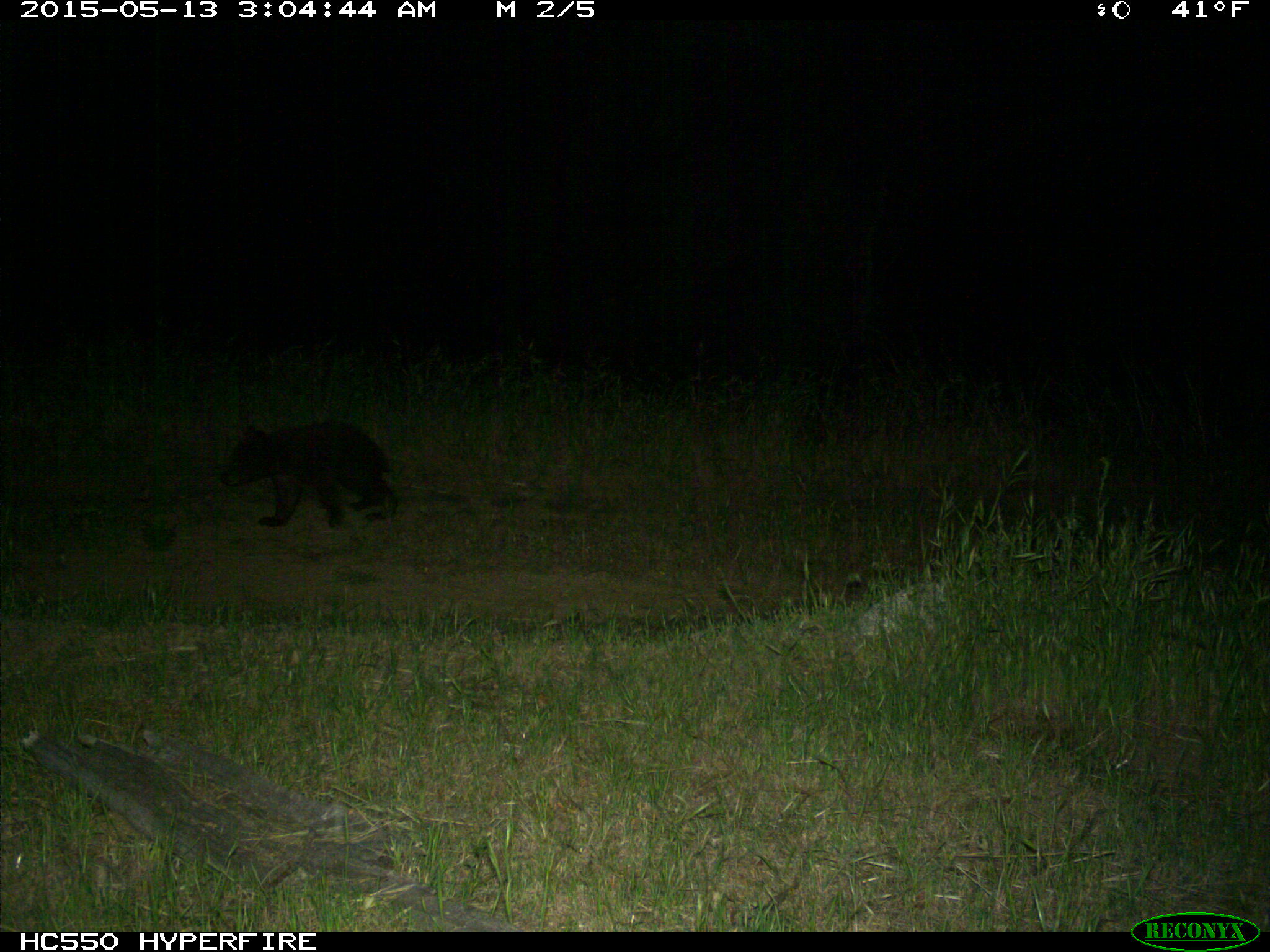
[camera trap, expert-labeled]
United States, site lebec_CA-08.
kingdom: Animalia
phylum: Chordata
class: Mammalia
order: Carnivora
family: Ursidae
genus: Ursus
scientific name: Ursus americanus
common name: american black bear